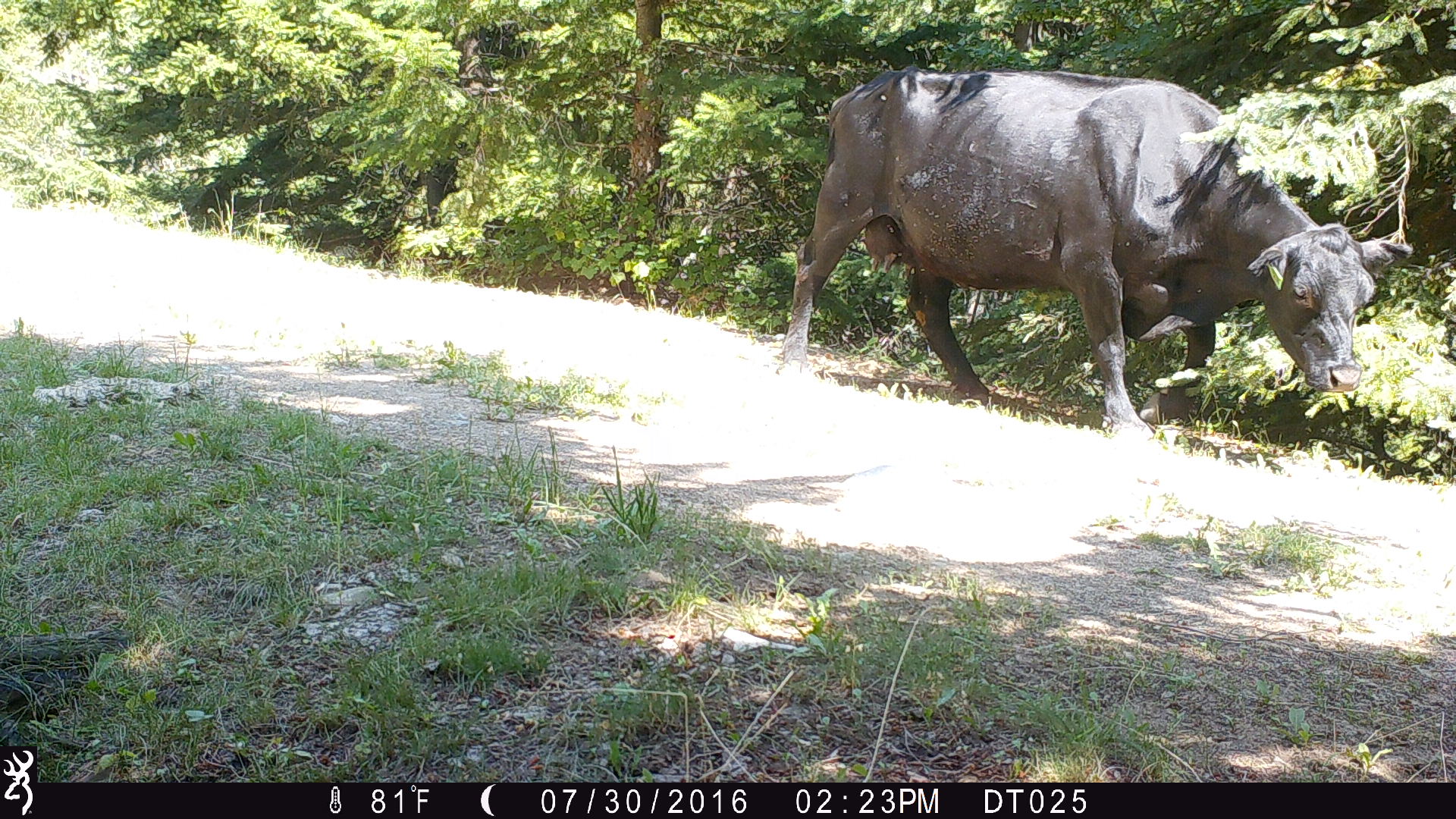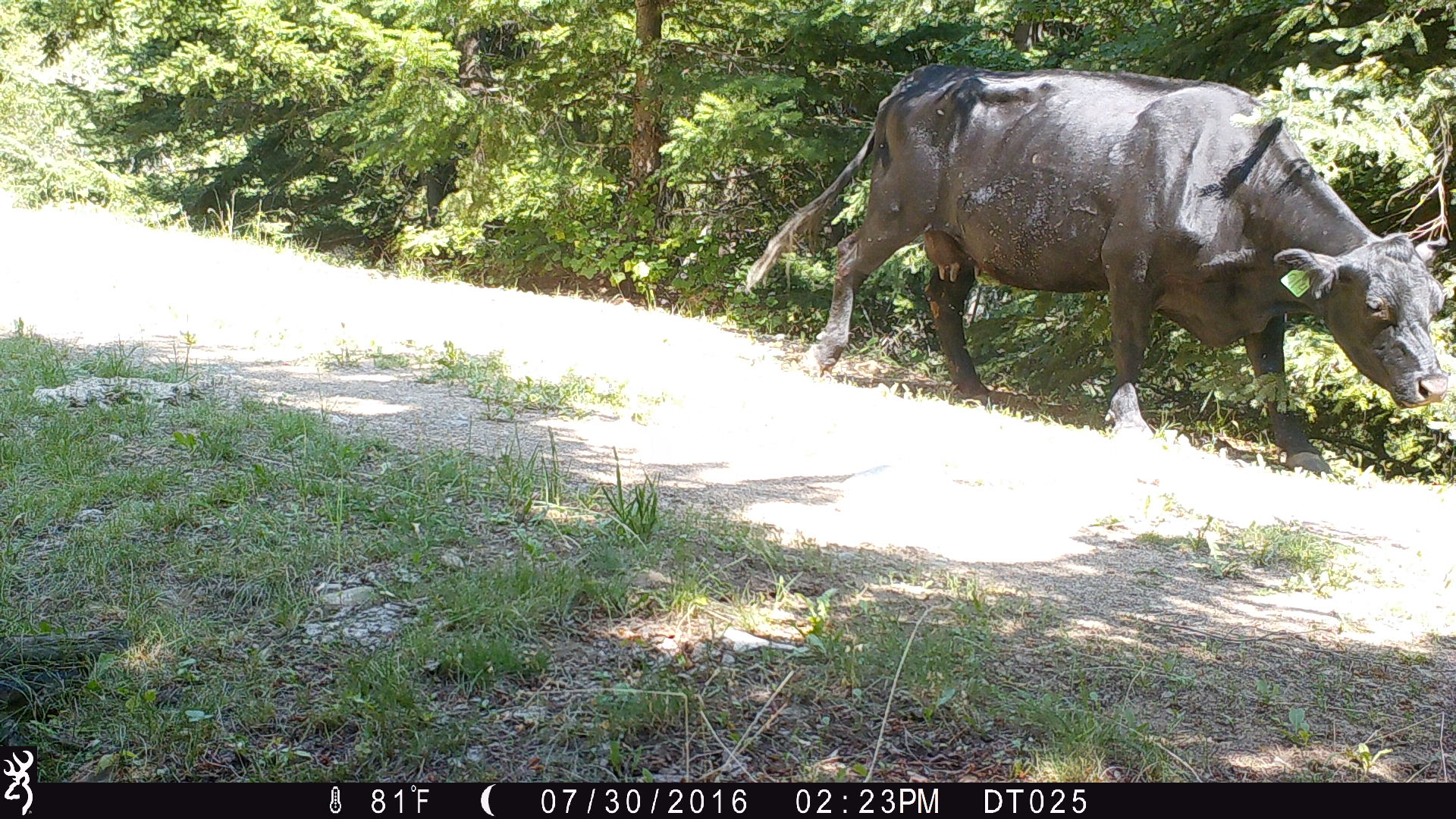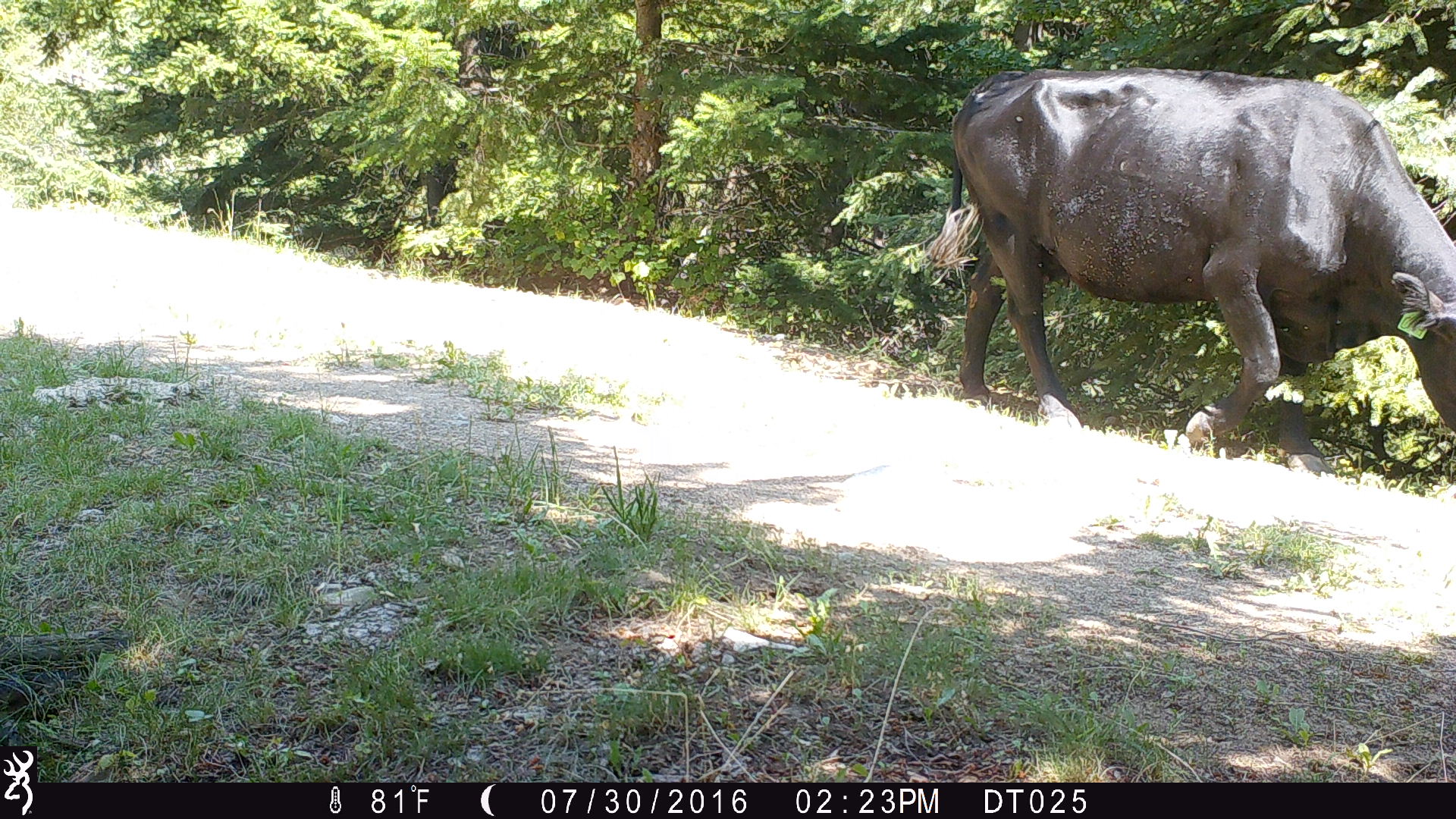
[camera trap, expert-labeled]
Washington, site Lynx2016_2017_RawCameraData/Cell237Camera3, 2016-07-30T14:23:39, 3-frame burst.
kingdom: Animalia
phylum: Chordata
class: Mammalia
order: Artiodactyla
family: Bovidae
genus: Bos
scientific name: Bos taurus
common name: domestic cattle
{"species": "domestic cattle (Bos taurus)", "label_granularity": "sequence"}